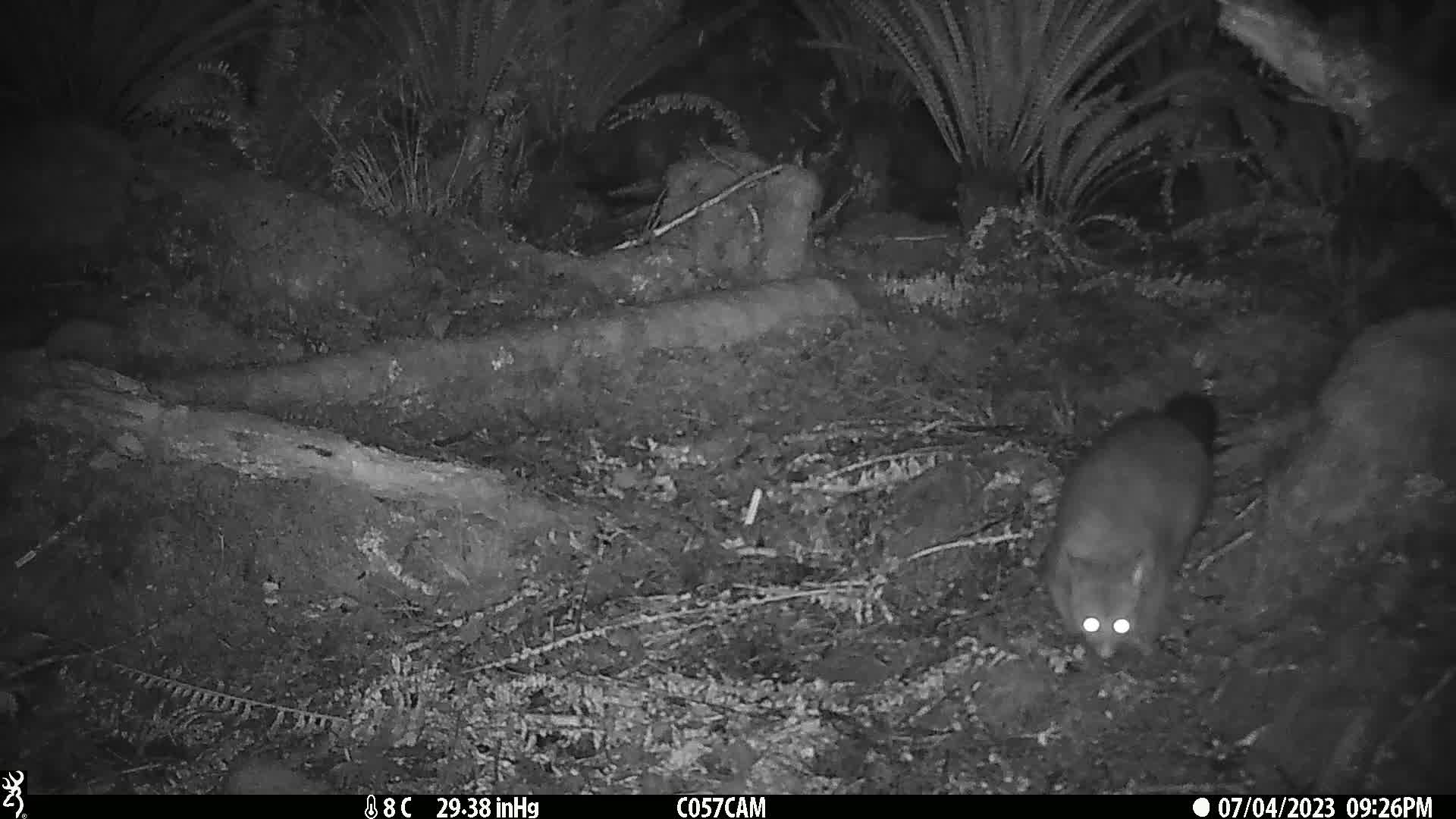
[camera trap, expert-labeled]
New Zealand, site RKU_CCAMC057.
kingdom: Animalia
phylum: Chordata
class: Mammalia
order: Diprotodontia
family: Phalangeridae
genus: Trichosurus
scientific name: Trichosurus vulpecula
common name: common brushtail possum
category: possum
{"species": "possum (common brushtail possum) (Trichosurus vulpecula)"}